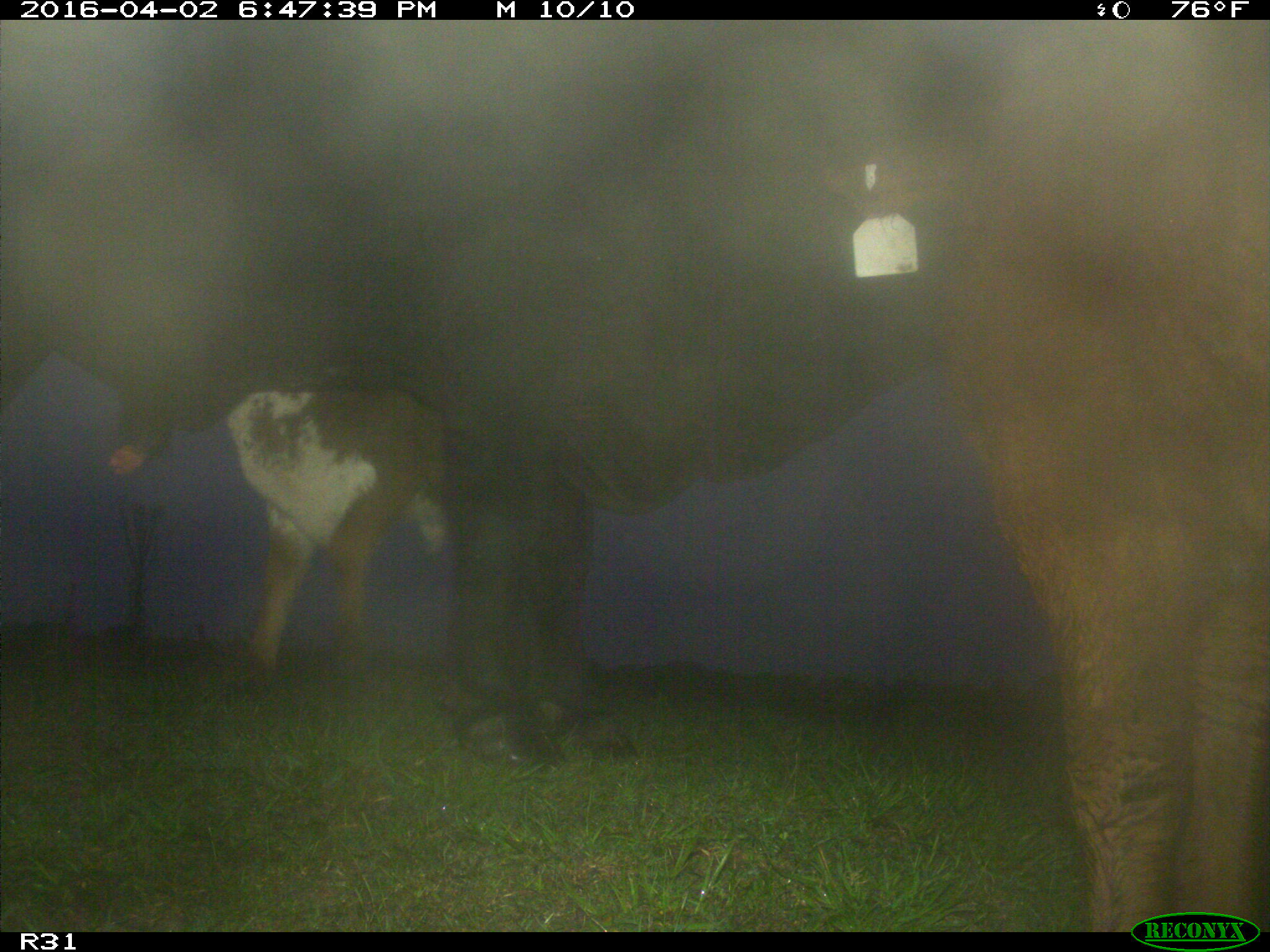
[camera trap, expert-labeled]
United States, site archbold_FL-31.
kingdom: Animalia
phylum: Chordata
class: Mammalia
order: Artiodactyla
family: Bovidae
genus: Bos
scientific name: Bos taurus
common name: domestic cow